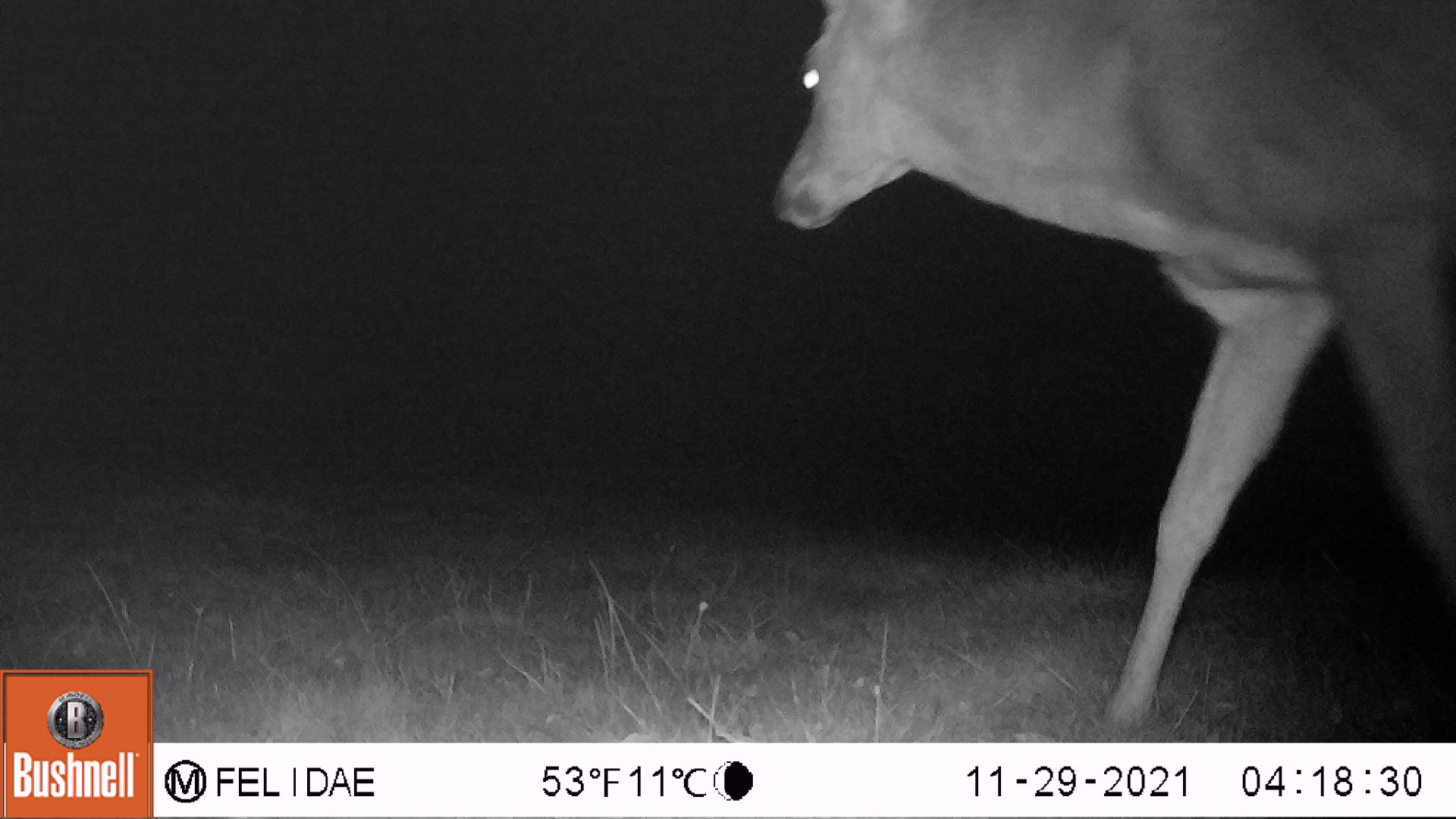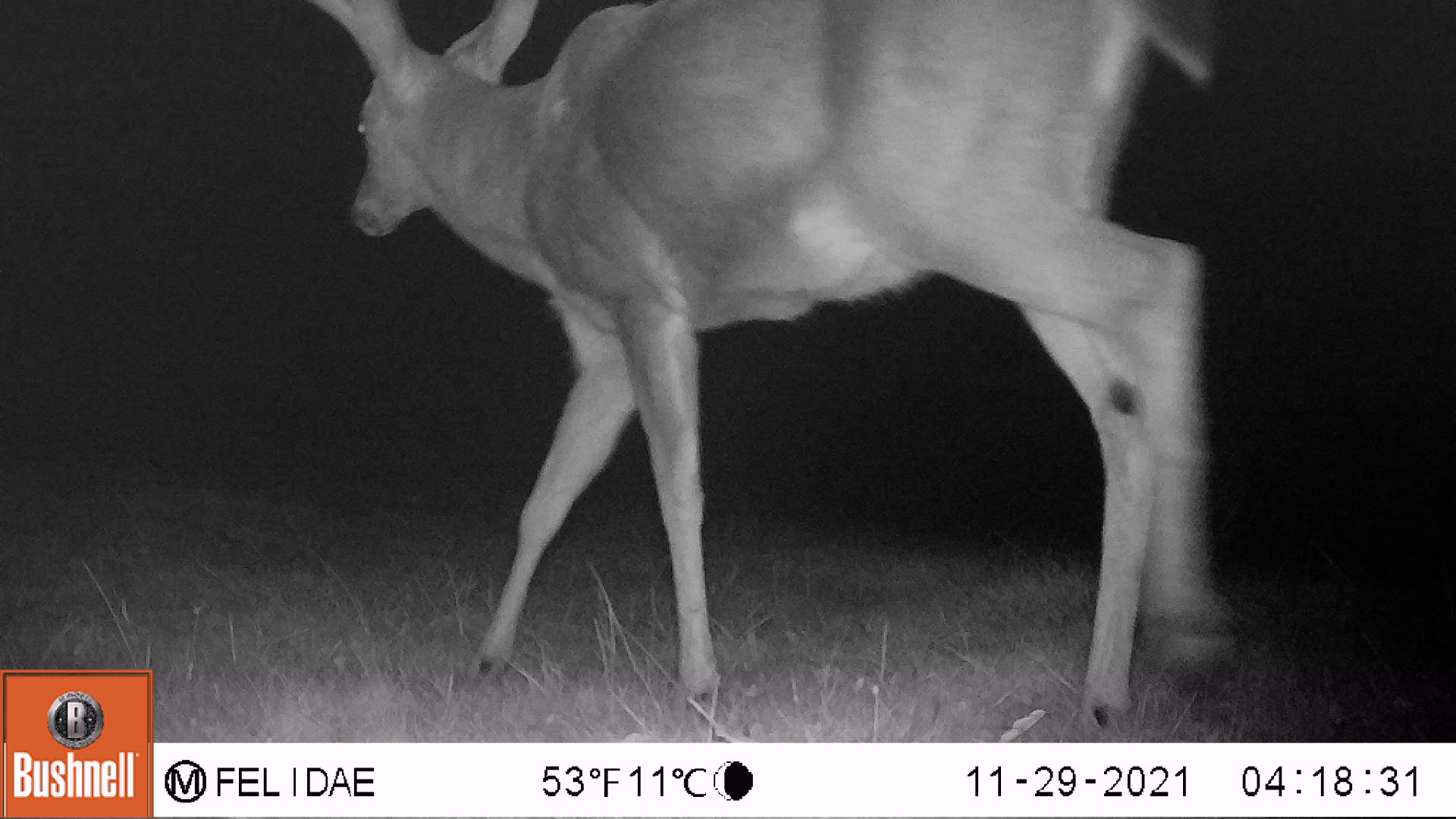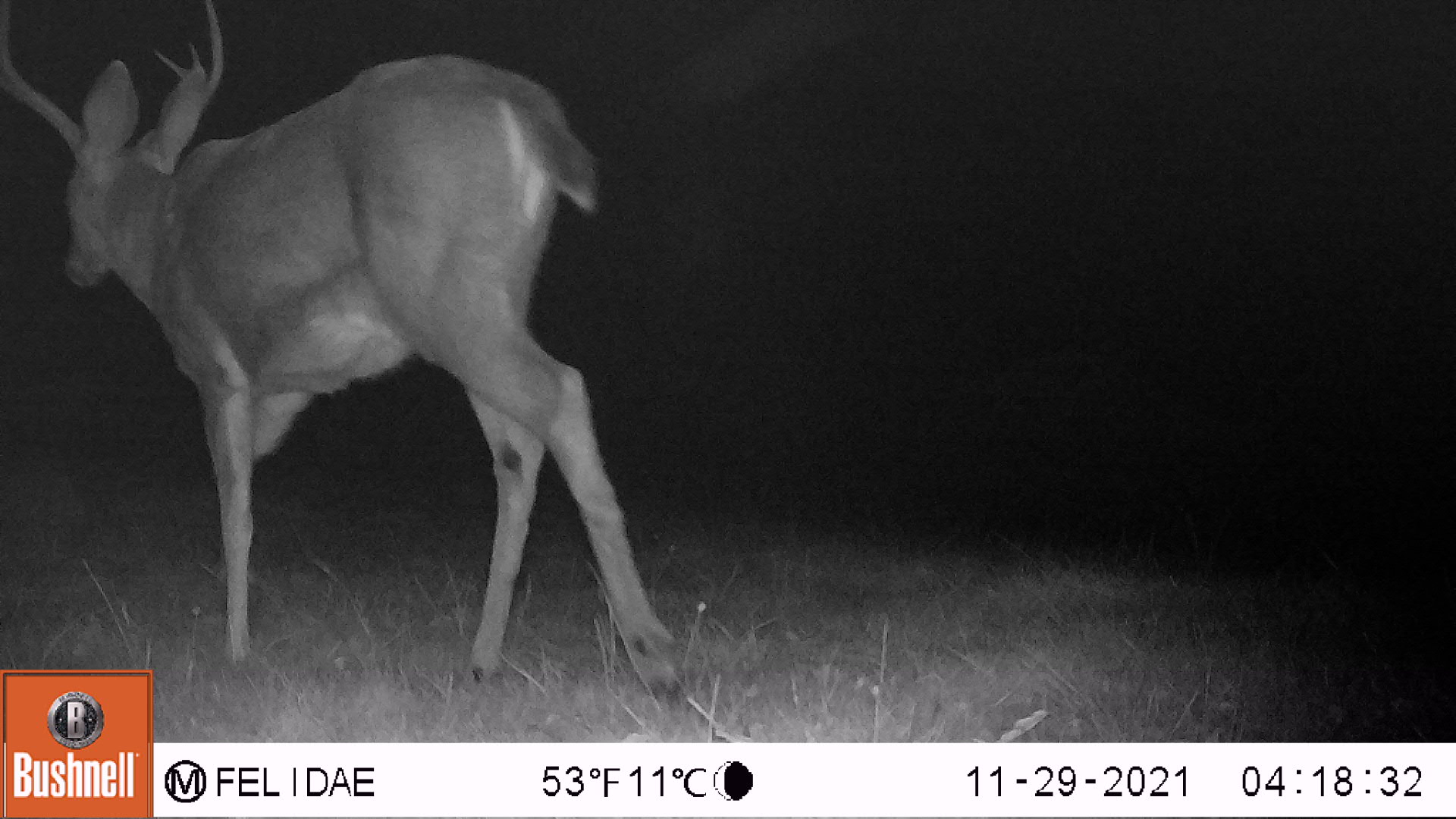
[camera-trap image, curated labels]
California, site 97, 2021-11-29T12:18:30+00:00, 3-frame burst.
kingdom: Animalia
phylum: Chordata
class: Mammalia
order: Artiodactyla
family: Cervidae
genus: Odocoileus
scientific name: Odocoileus hemionus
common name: mule deer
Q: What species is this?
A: Mule deer (Odocoileus hemionus).